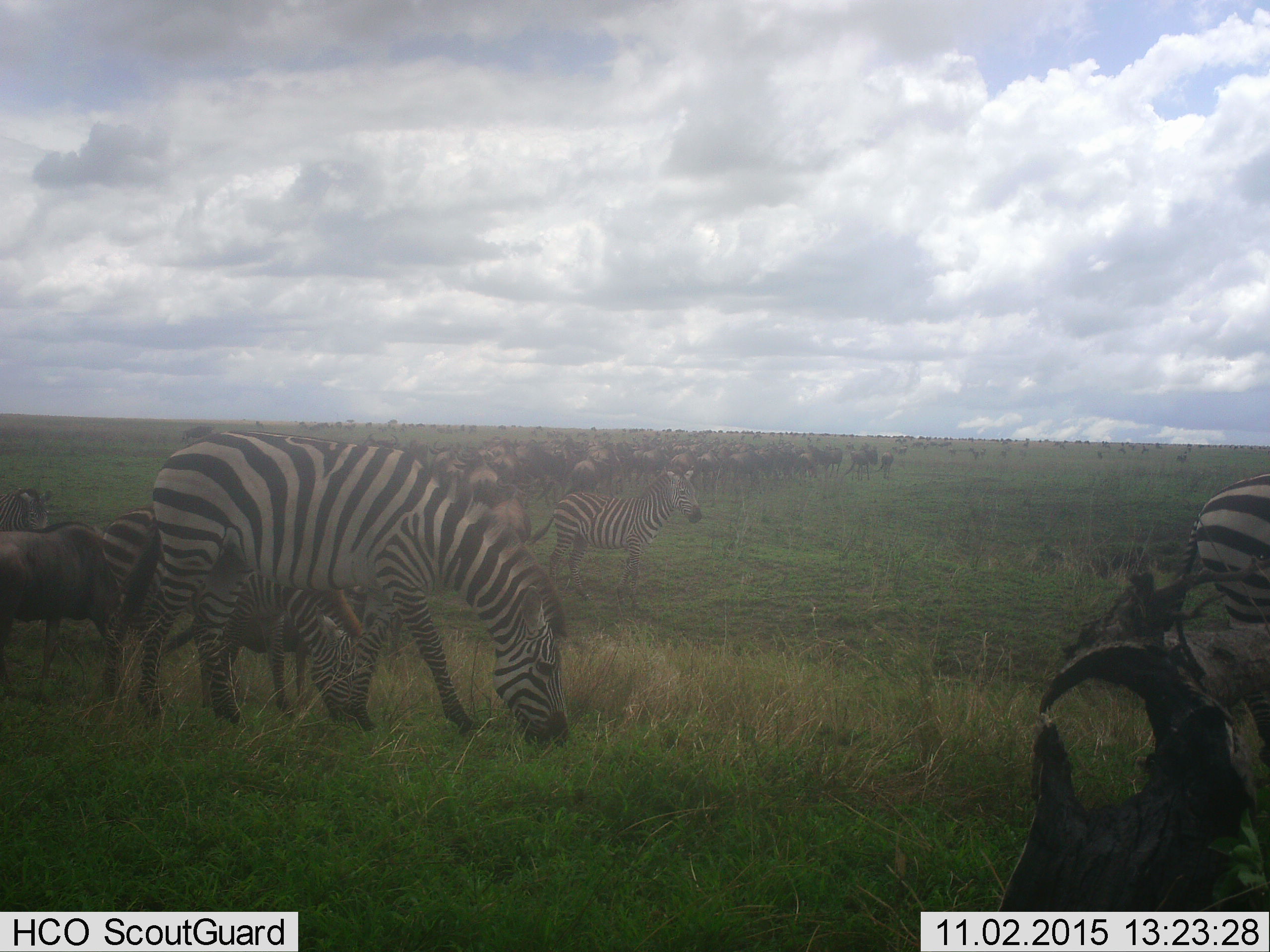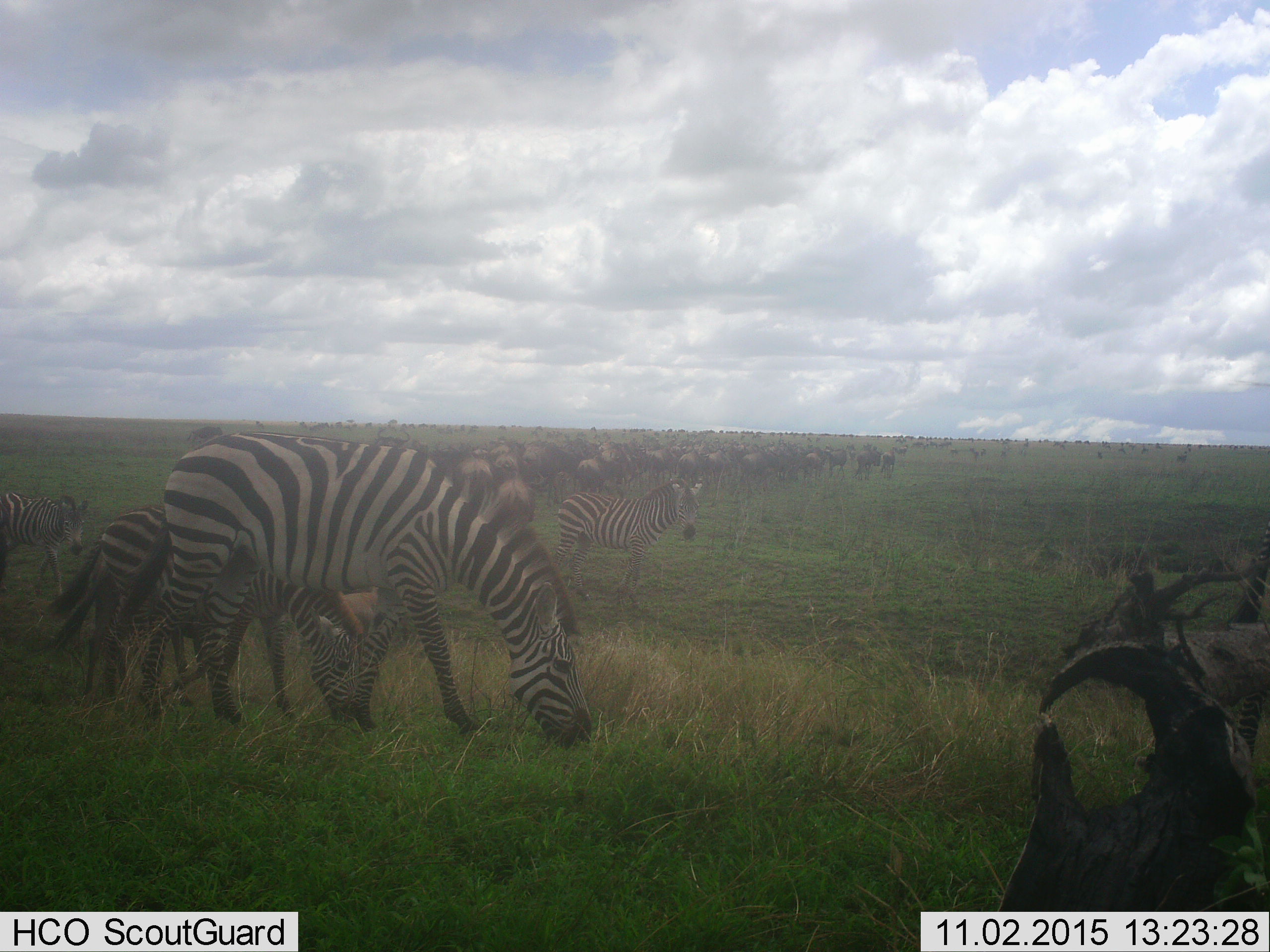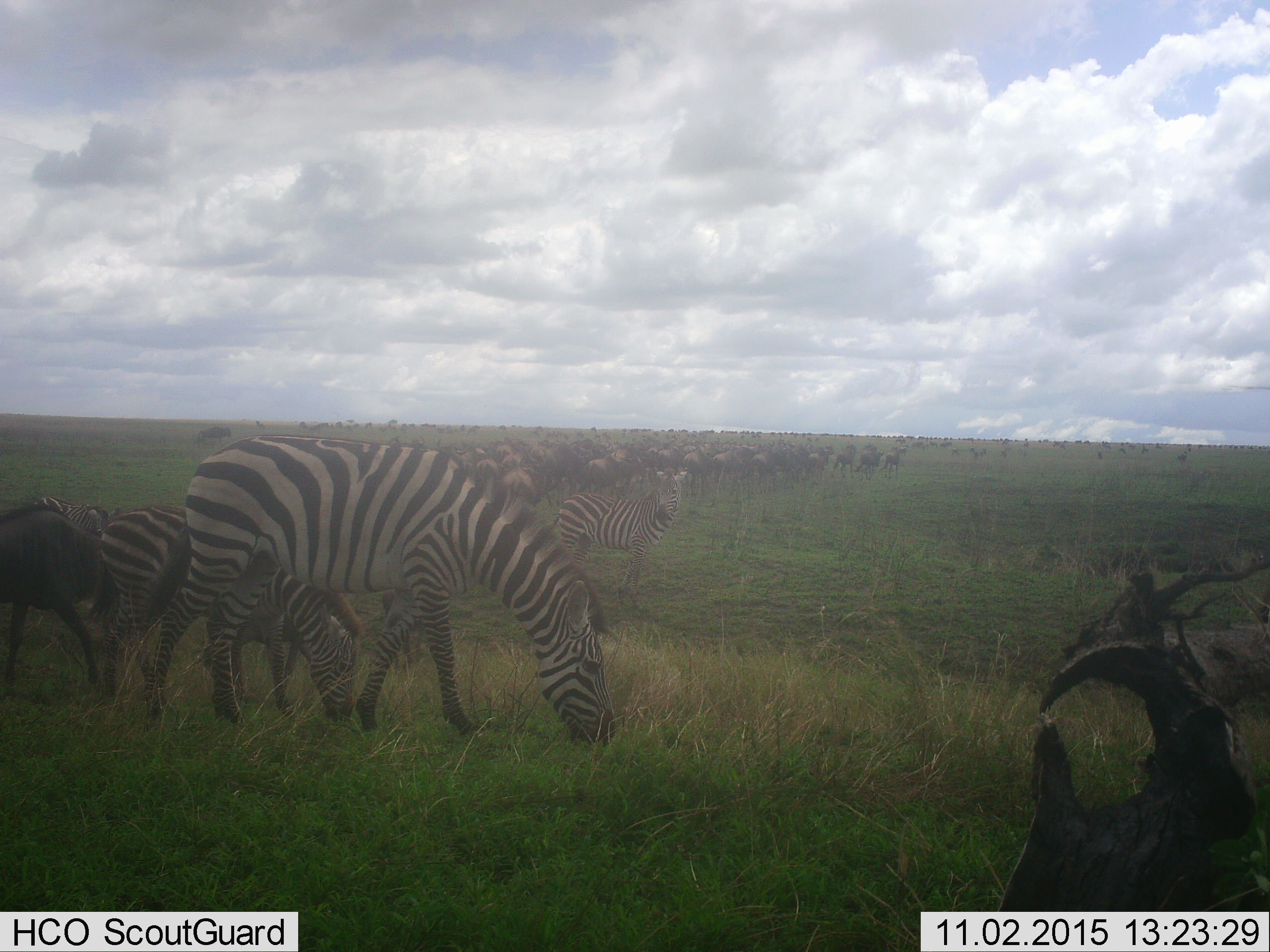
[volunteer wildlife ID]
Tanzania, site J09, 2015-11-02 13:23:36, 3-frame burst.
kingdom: Animalia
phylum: Chordata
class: Mammalia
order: Artiodactyla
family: Bovidae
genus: Connochaetes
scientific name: Connochaetes taurinus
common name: blue wildebeest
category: wildebeest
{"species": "wildebeest (blue wildebeest) (Connochaetes taurinus)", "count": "51+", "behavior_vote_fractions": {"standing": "33%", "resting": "0%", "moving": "100%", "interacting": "17%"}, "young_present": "50%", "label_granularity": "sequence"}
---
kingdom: Animalia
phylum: Chordata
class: Mammalia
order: Perissodactyla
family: Equidae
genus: Equus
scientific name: Equus quagga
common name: plains zebra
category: zebra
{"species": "zebra (plains zebra) (Equus quagga)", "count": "5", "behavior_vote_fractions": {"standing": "50%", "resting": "0%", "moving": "80%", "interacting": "0%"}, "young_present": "70%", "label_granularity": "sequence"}